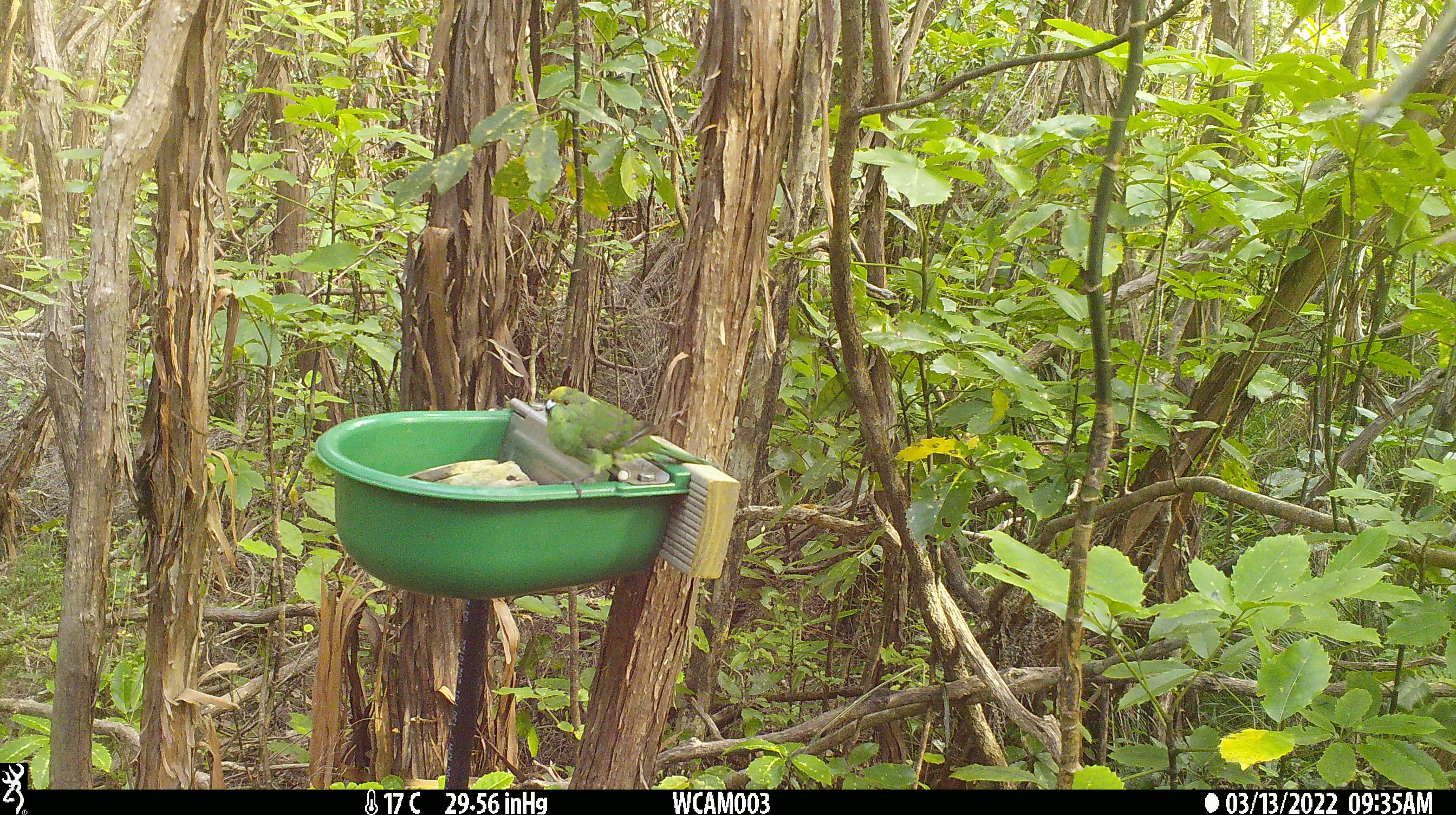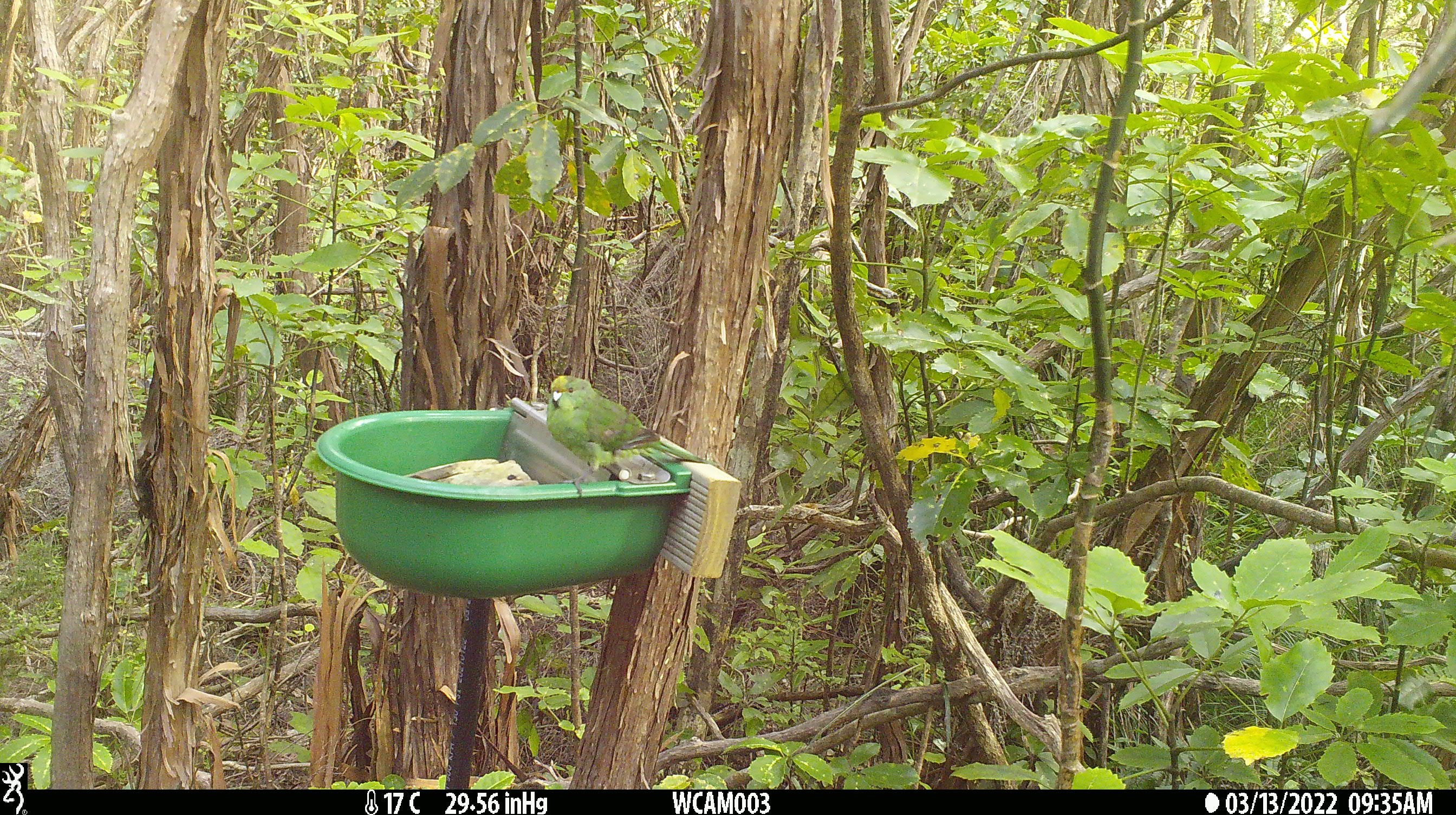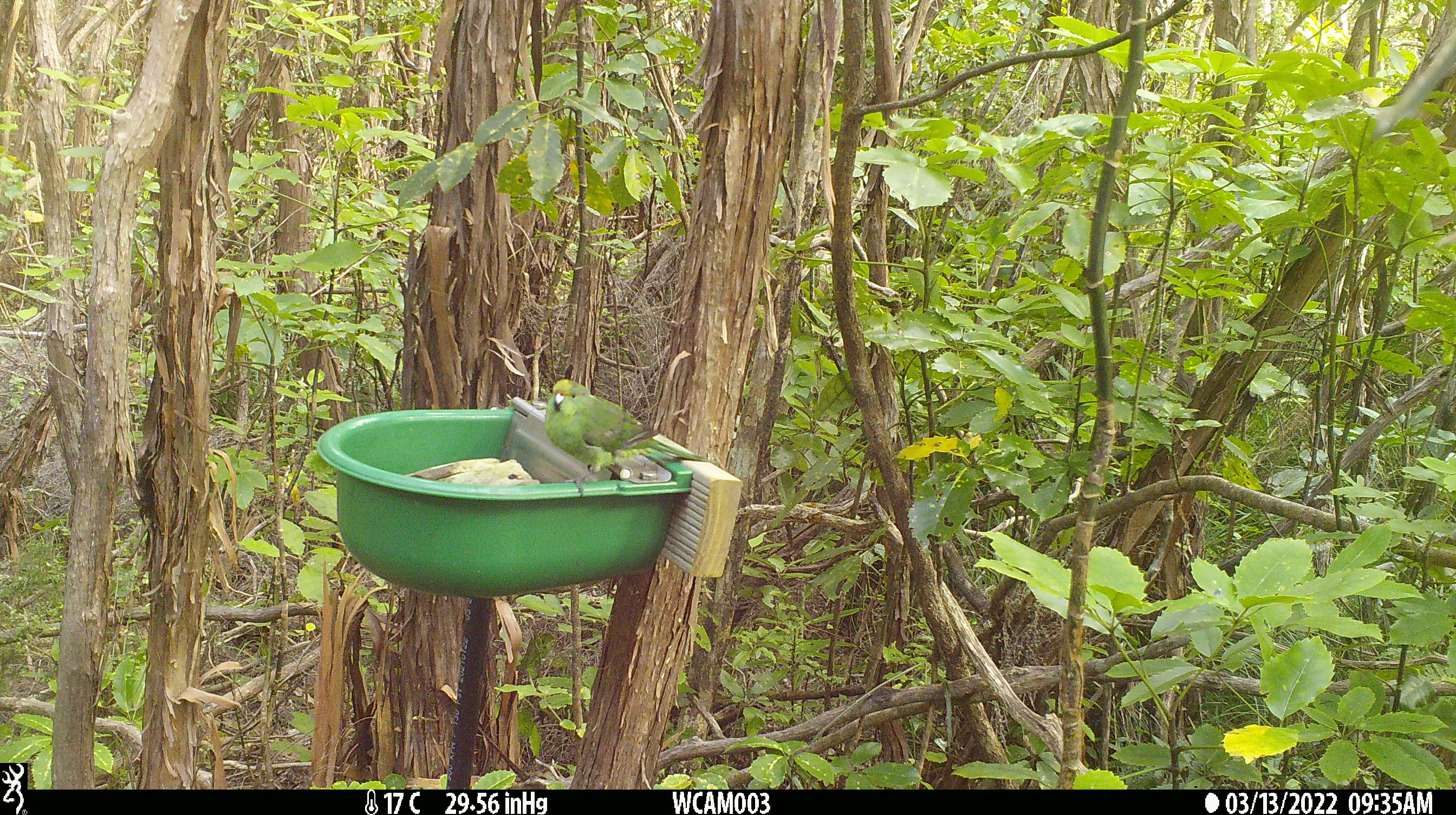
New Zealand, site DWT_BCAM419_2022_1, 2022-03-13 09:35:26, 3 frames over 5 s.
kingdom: Animalia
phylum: Chordata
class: Aves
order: Psittaciformes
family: Psittaculidae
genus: Cyanoramphus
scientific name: Cyanoramphus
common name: parakeet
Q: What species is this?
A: Parakeet (Cyanoramphus).